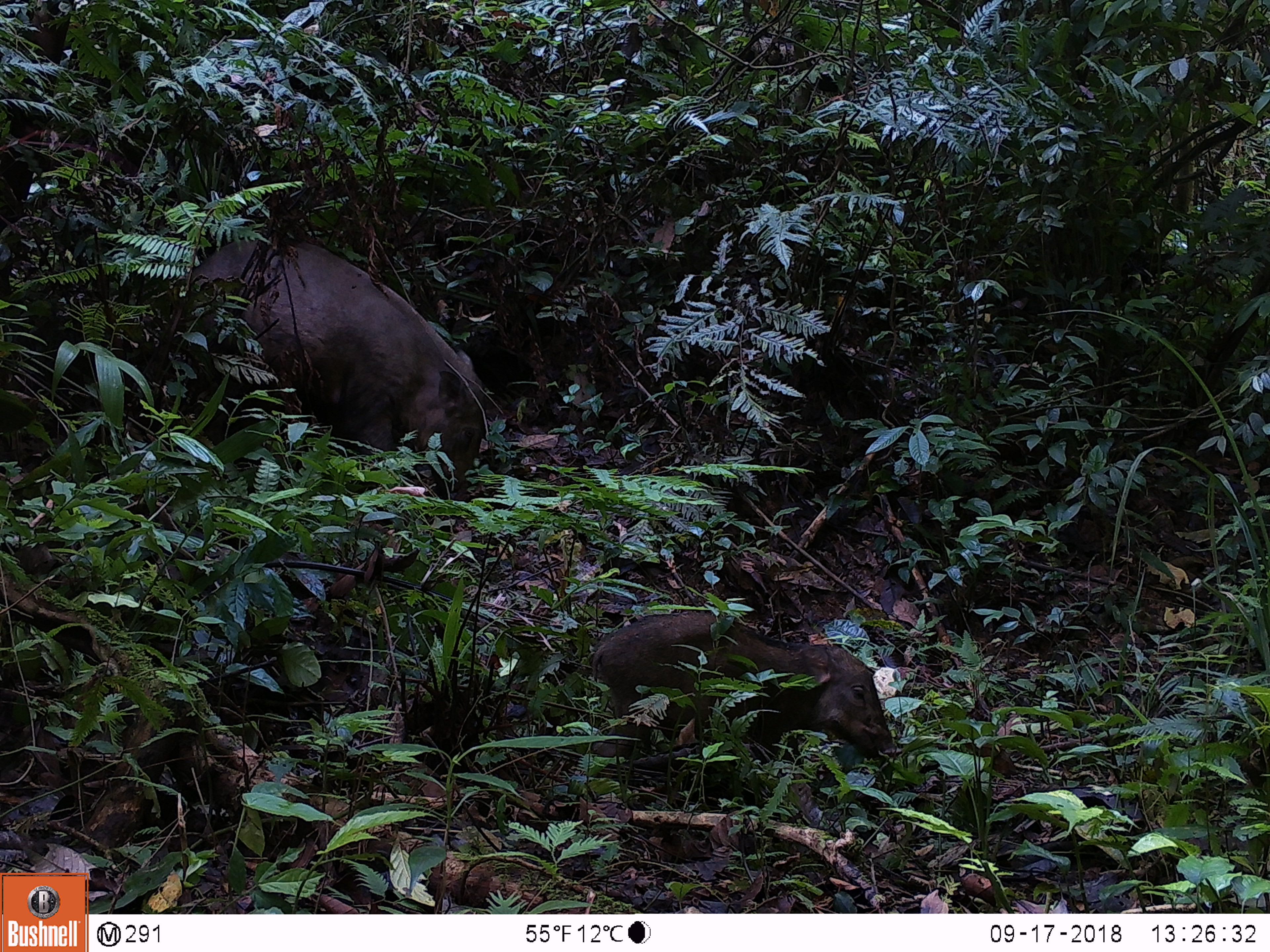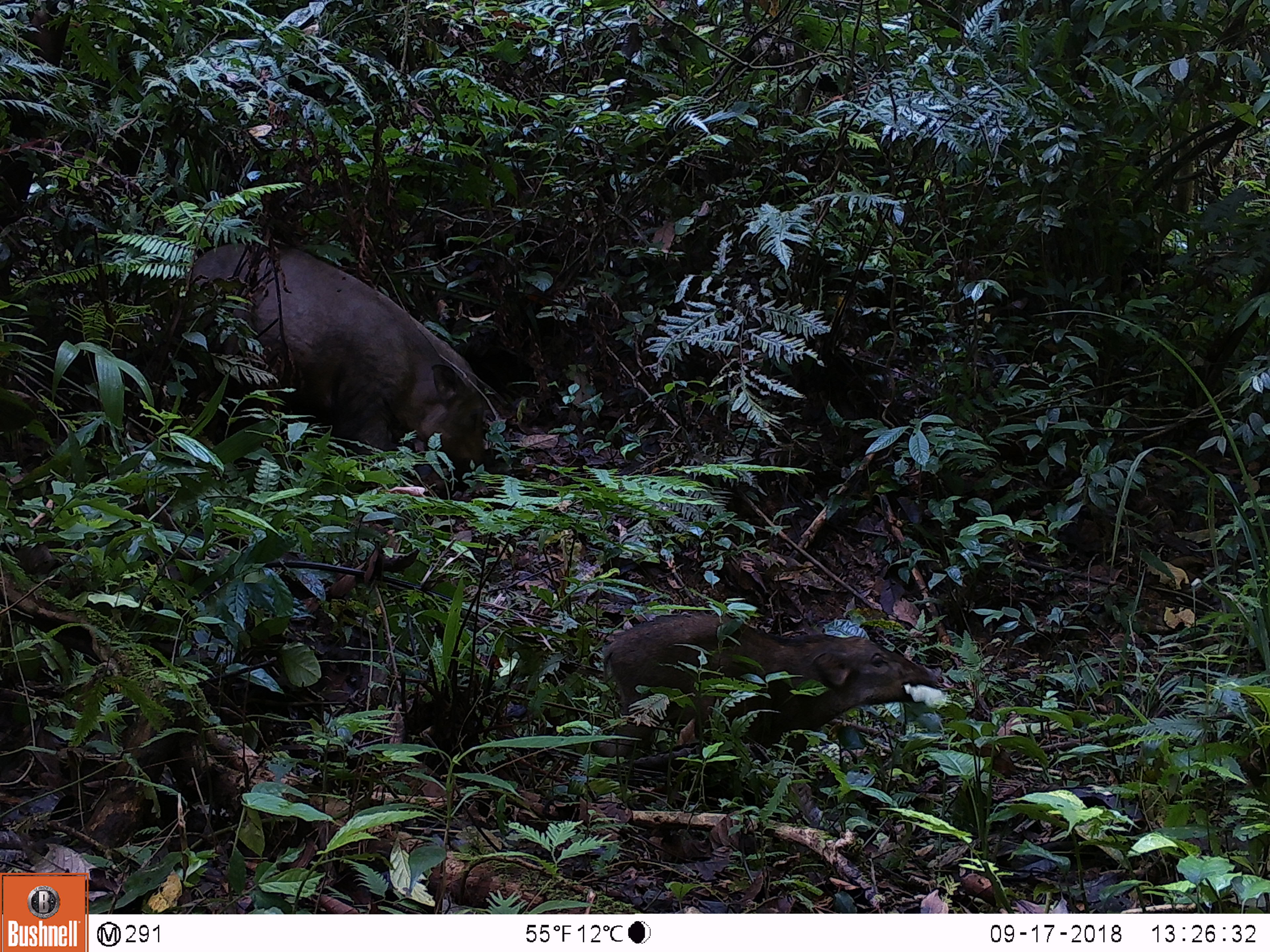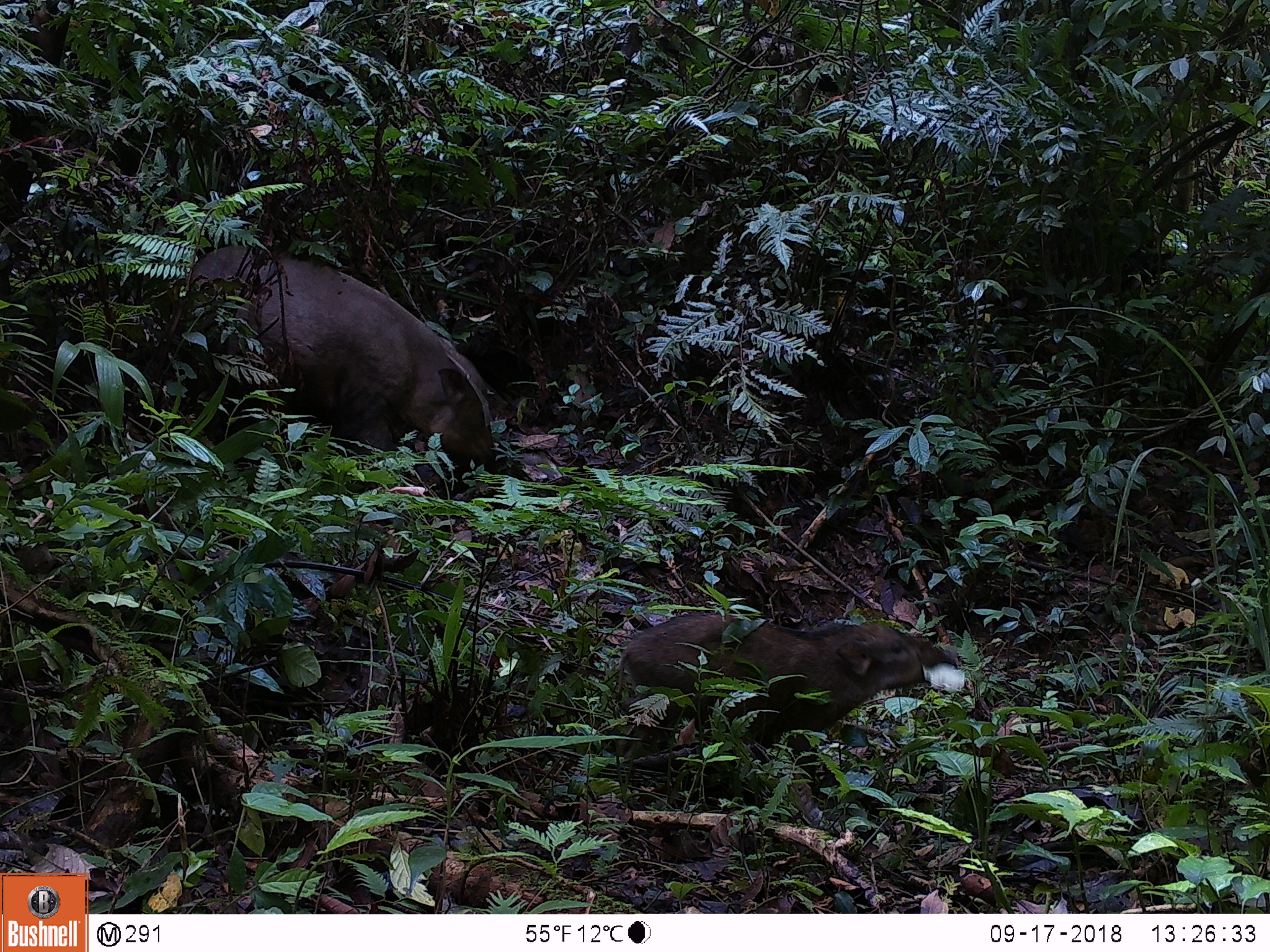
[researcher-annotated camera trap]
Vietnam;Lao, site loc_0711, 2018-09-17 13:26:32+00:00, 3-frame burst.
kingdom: Animalia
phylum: Chordata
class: Mammalia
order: Artiodactyla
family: Suidae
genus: Sus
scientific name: Sus scrofa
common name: eurasian wild pig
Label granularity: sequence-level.